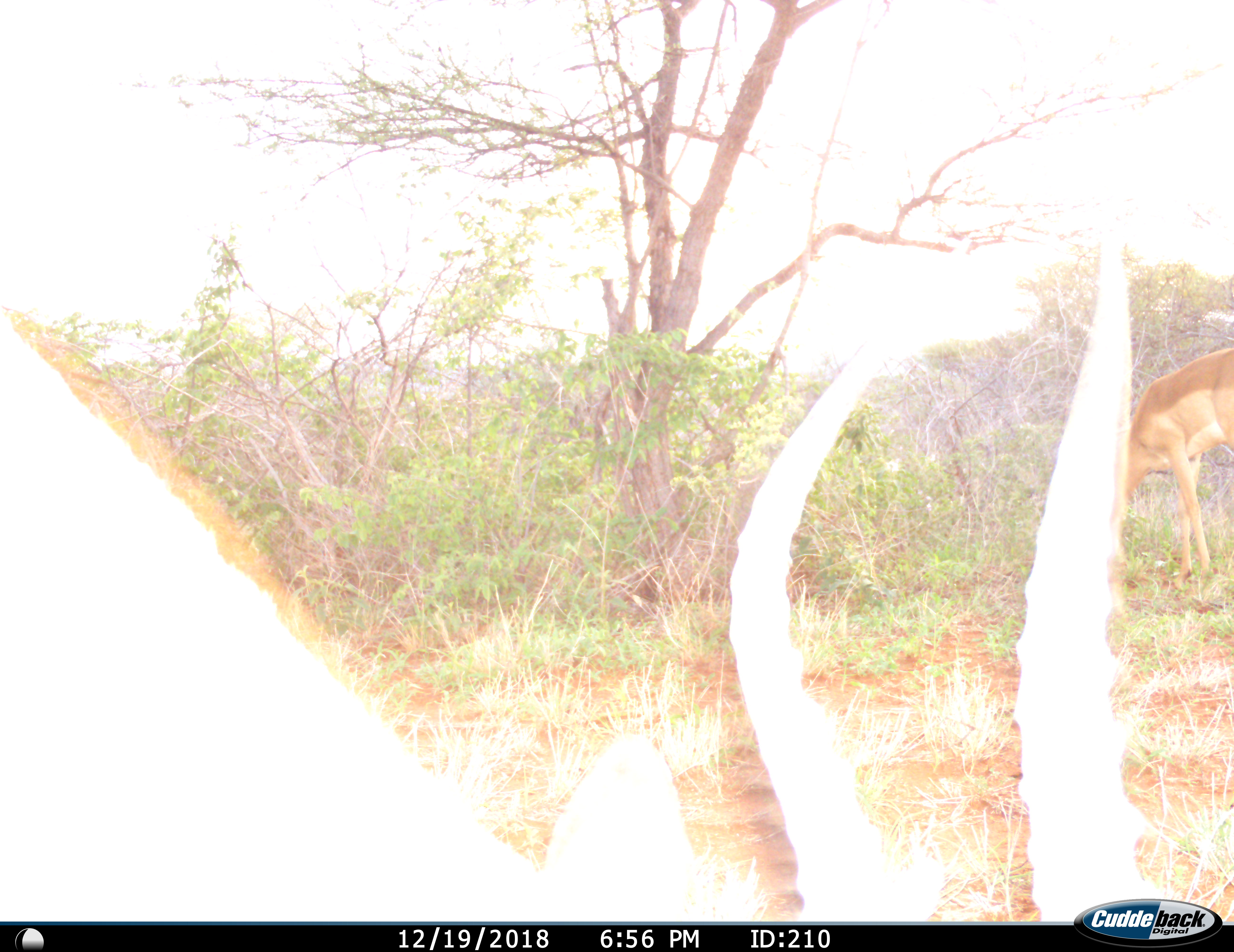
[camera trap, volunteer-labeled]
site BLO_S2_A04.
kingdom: Animalia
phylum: Chordata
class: Mammalia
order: Artiodactyla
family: Bovidae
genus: Aepyceros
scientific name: Aepyceros melampus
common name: impala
Impala (Aepyceros melampus), count 2. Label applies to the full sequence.